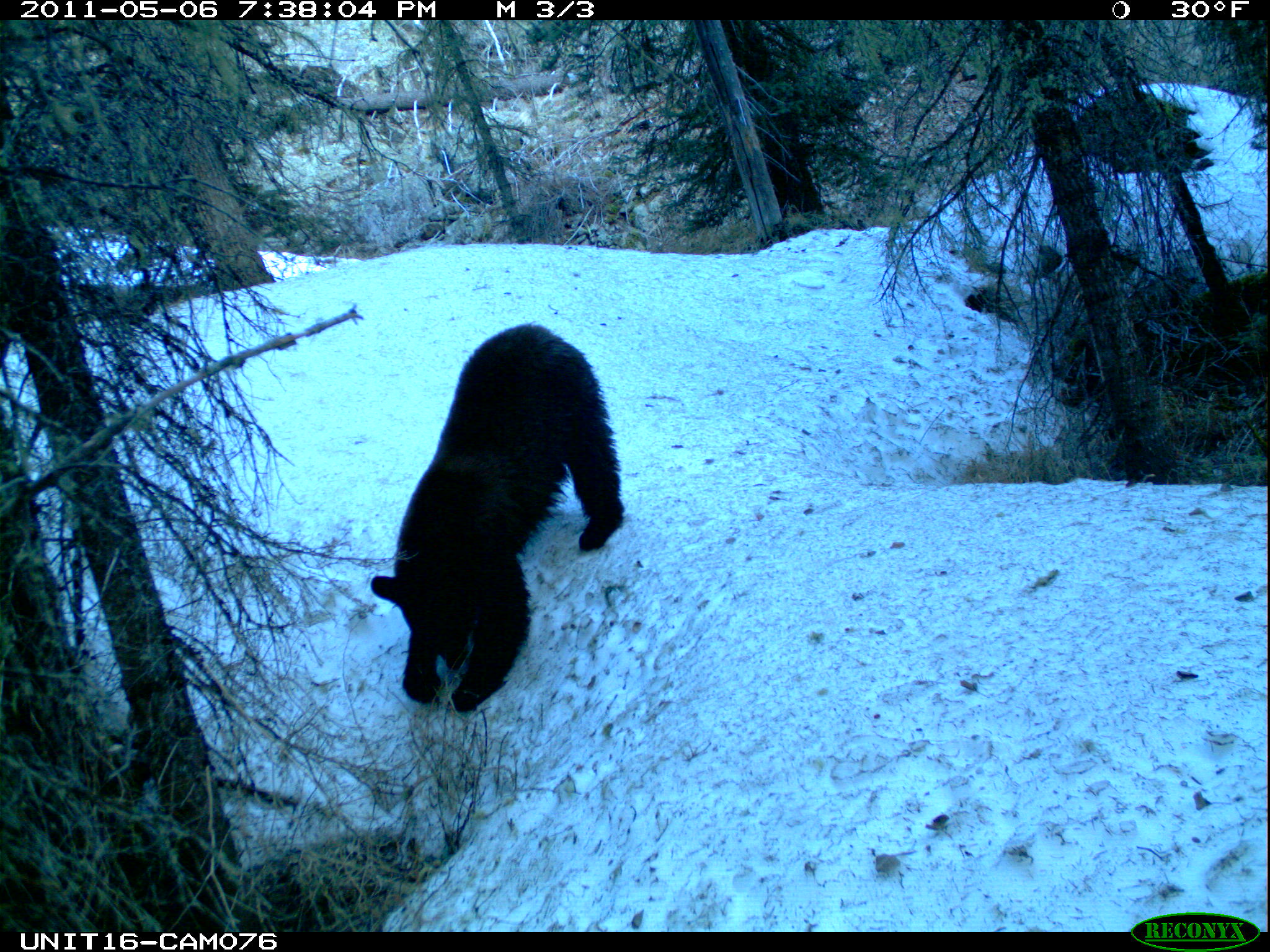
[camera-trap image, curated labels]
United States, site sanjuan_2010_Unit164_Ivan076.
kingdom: Animalia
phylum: Chordata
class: Mammalia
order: Carnivora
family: Ursidae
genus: Ursus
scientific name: Ursus americanus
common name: american black bear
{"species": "Ursus americanus (american black bear)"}